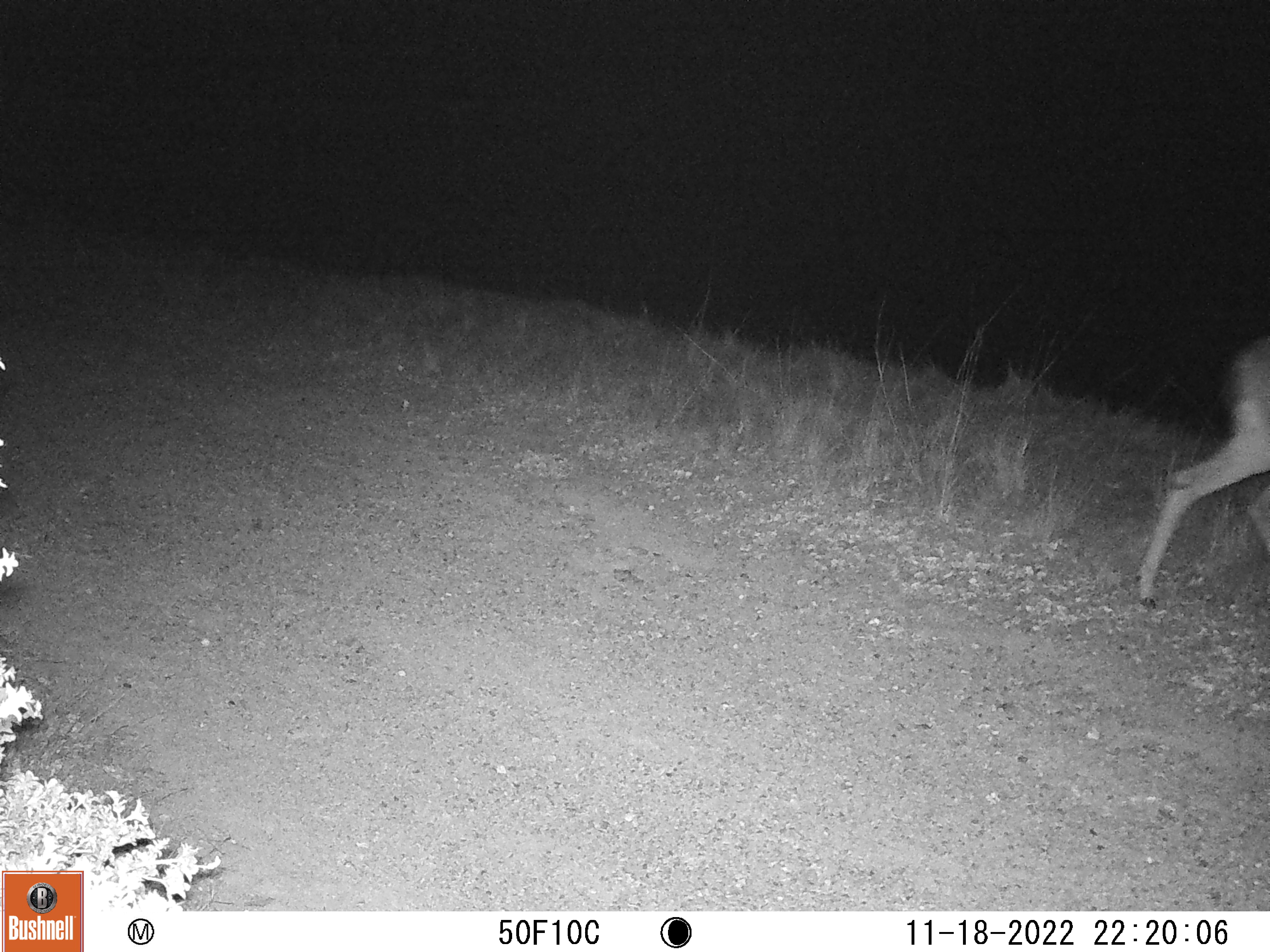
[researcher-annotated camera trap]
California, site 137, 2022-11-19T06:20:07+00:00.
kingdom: Animalia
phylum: Chordata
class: Mammalia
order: Artiodactyla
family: Cervidae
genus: Odocoileus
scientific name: Odocoileus hemionus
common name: mule deer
Mule deer (Odocoileus hemionus).